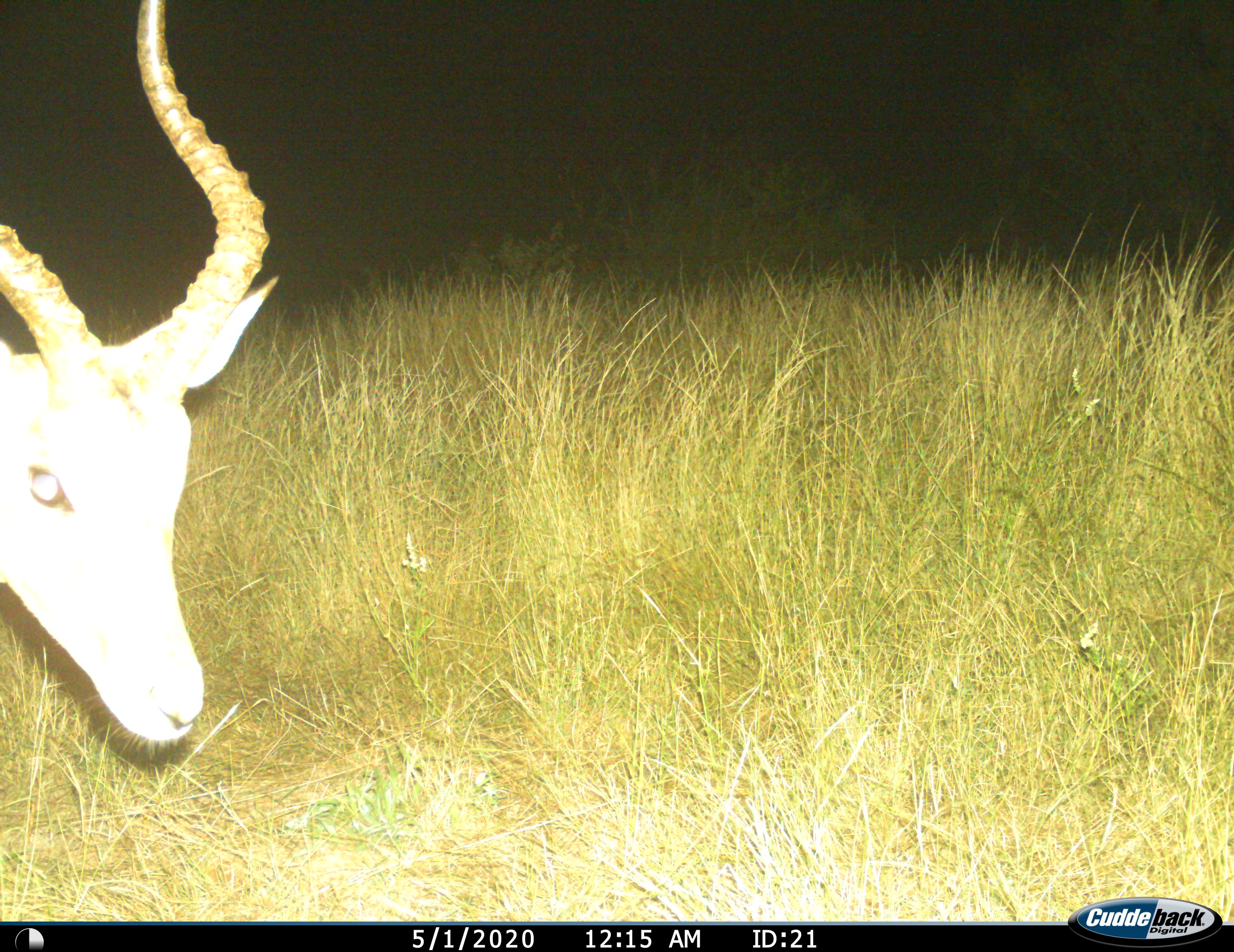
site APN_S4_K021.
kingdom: Animalia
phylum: Chordata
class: Mammalia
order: Artiodactyla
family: Bovidae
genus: Aepyceros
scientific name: Aepyceros melampus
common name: impala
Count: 1.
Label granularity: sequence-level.